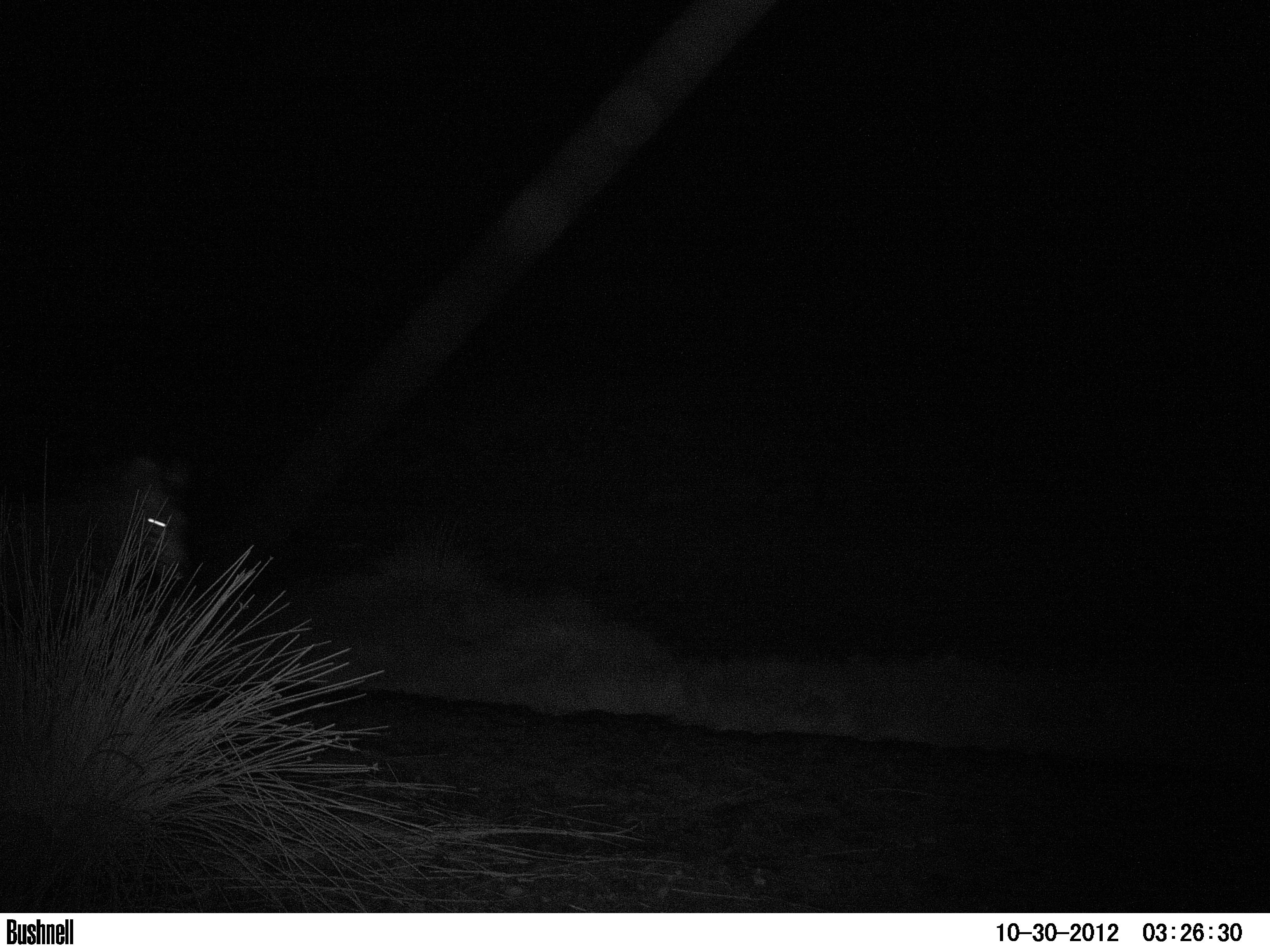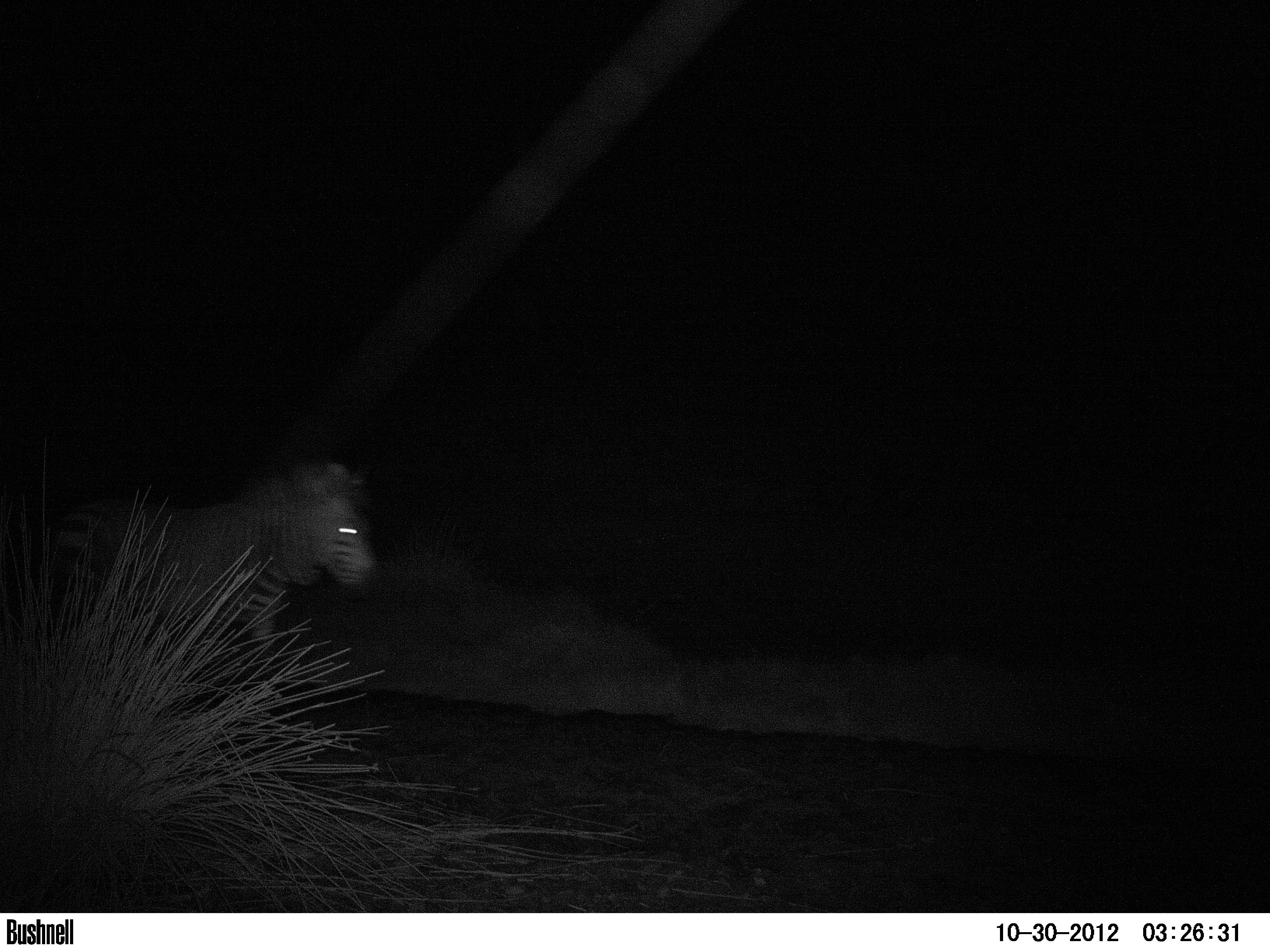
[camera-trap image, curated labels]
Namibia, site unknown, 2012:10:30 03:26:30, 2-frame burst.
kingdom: Animalia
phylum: Chordata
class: Mammalia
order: Perissodactyla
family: Equidae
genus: Equus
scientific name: Equus zebra hartmannae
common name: hartmann's mountain zebra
Equus zebra hartmannae (hartmann's mountain zebra).